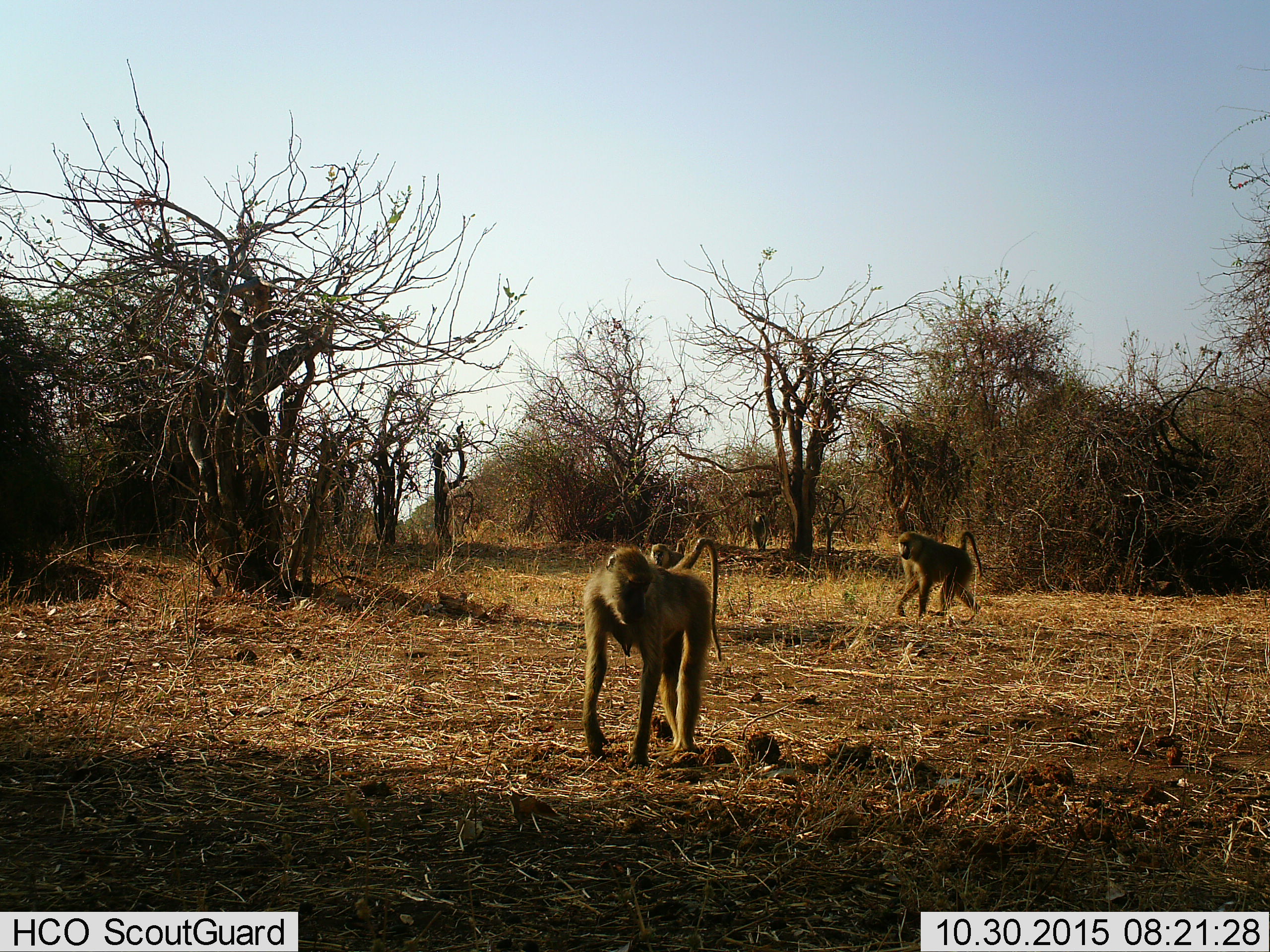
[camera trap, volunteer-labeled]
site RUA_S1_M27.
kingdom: Animalia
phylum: Chordata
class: Mammalia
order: Primates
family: Cercopithecidae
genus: Papio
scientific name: Papio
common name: baboon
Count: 3.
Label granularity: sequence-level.